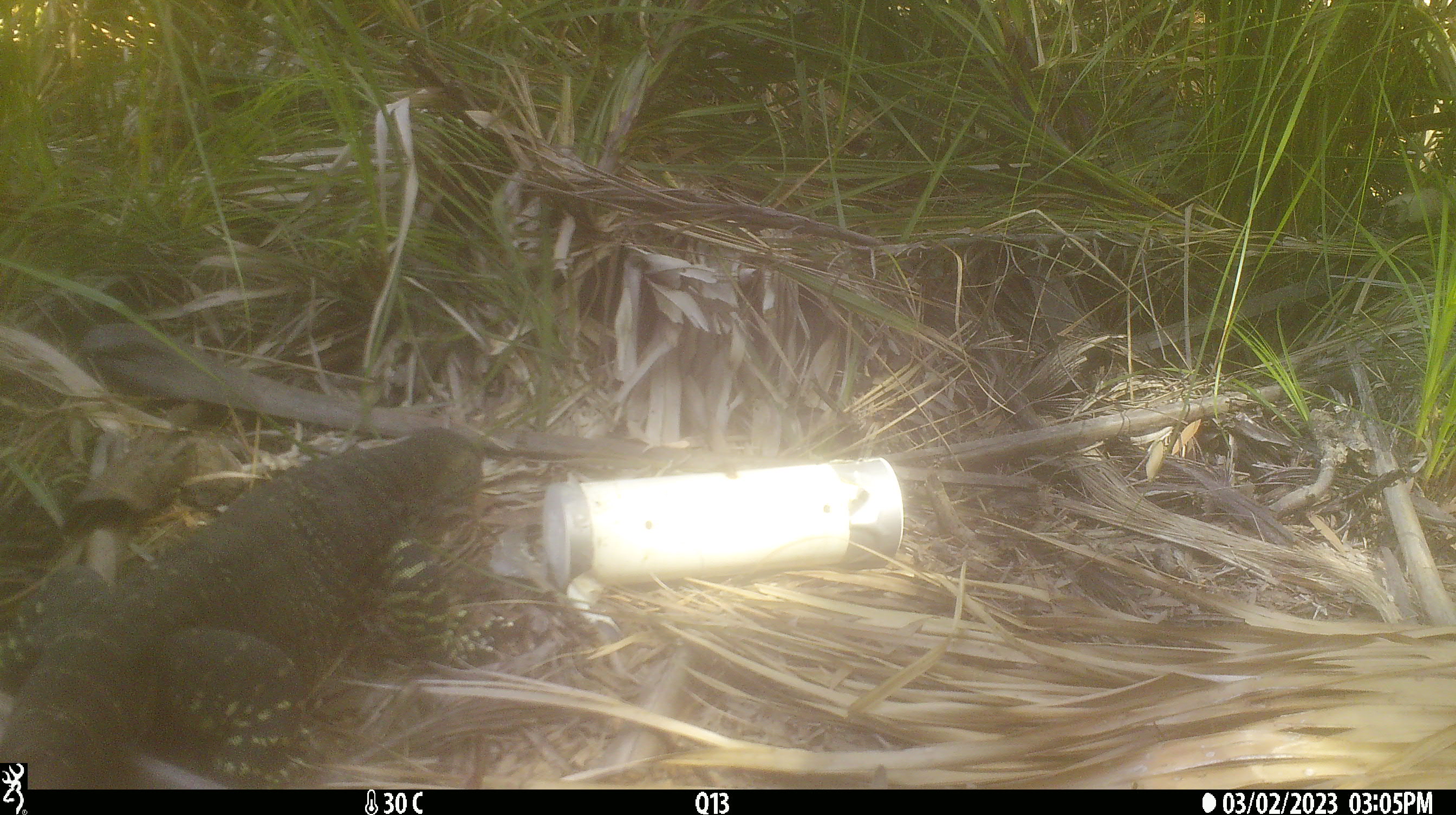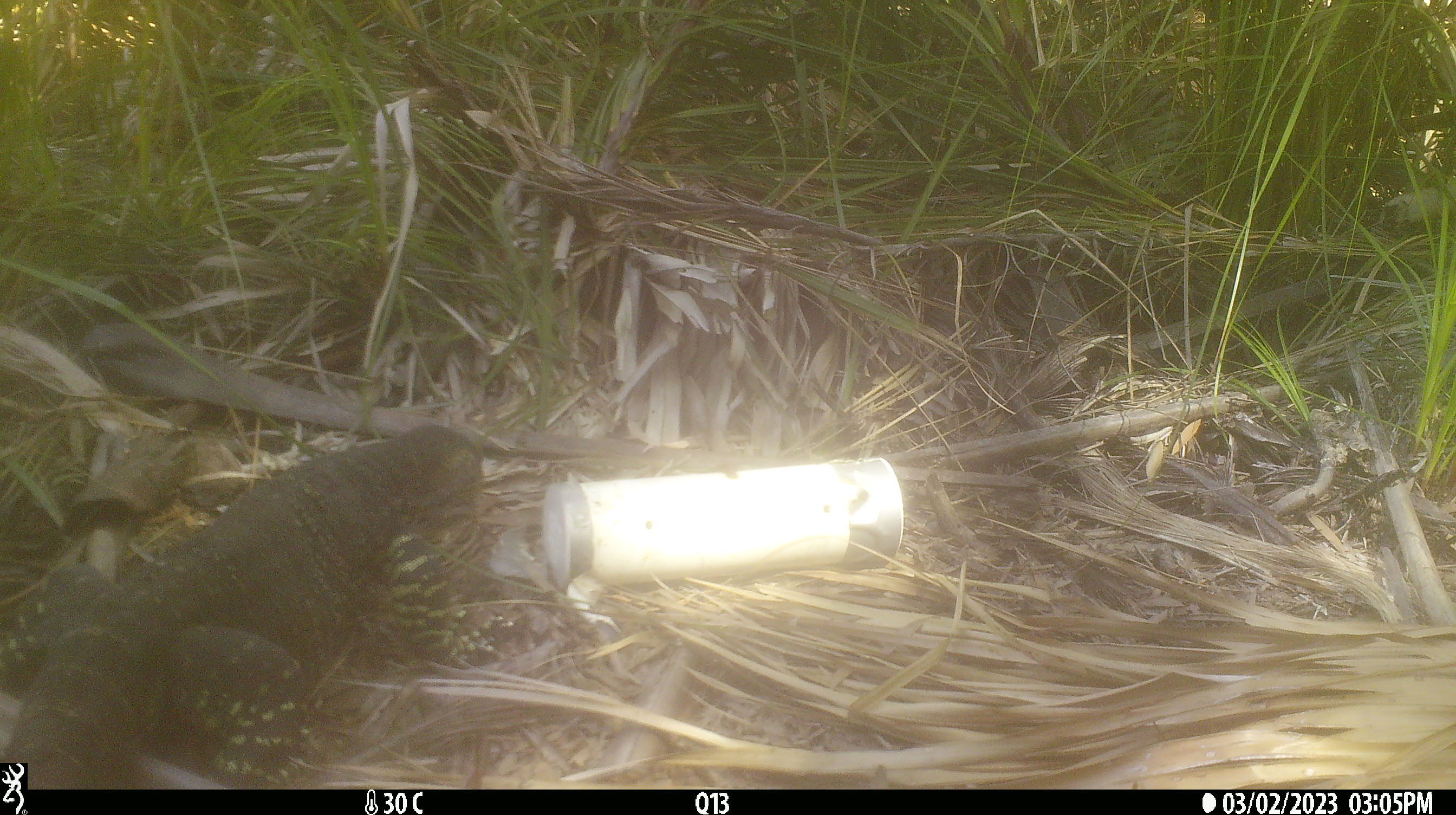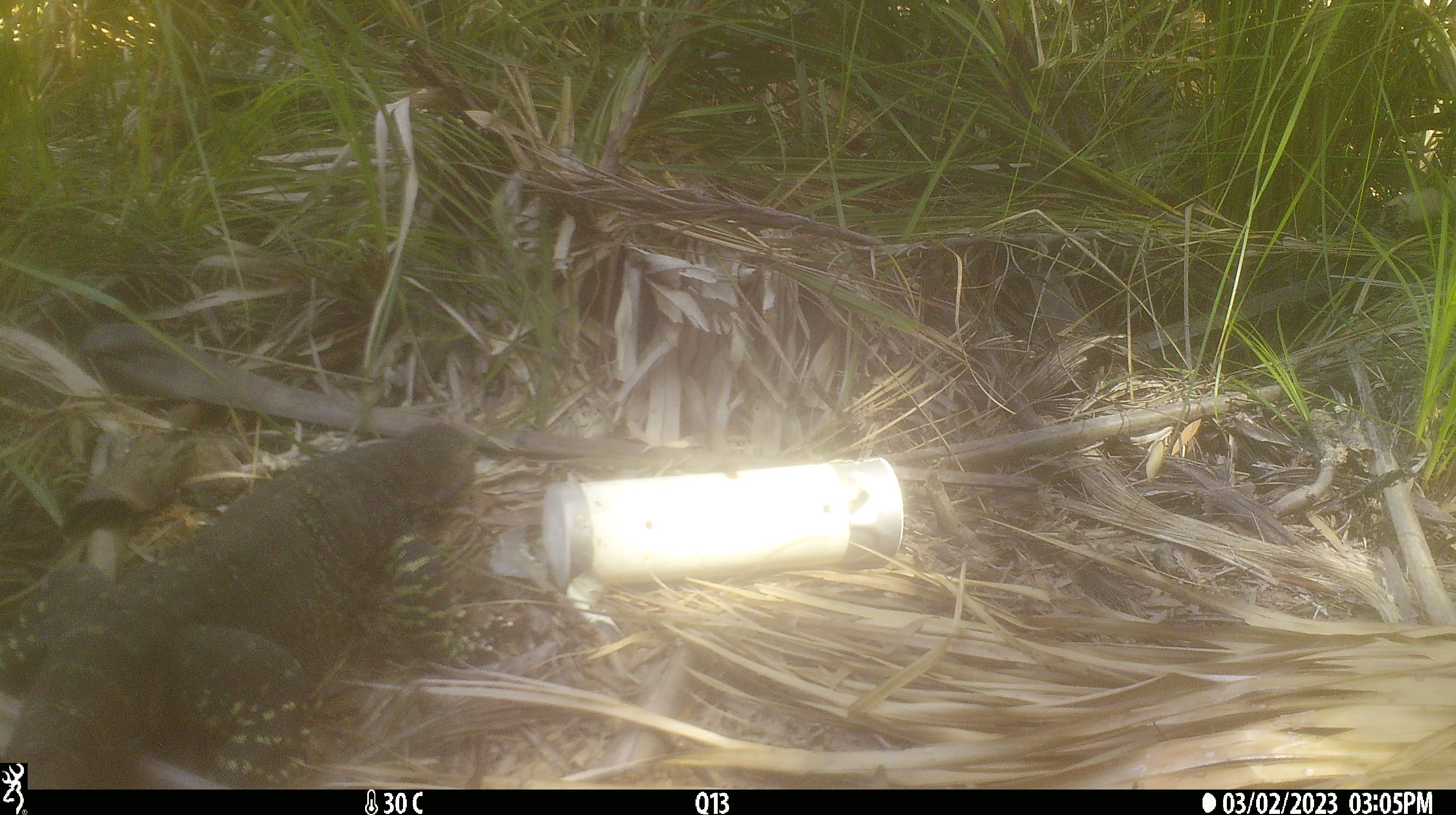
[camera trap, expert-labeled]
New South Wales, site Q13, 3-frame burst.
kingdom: Animalia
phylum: Chordata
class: Reptilia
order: Squamata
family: Varanidae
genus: Varanus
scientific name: Varanus varius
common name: lace monitor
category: goanna